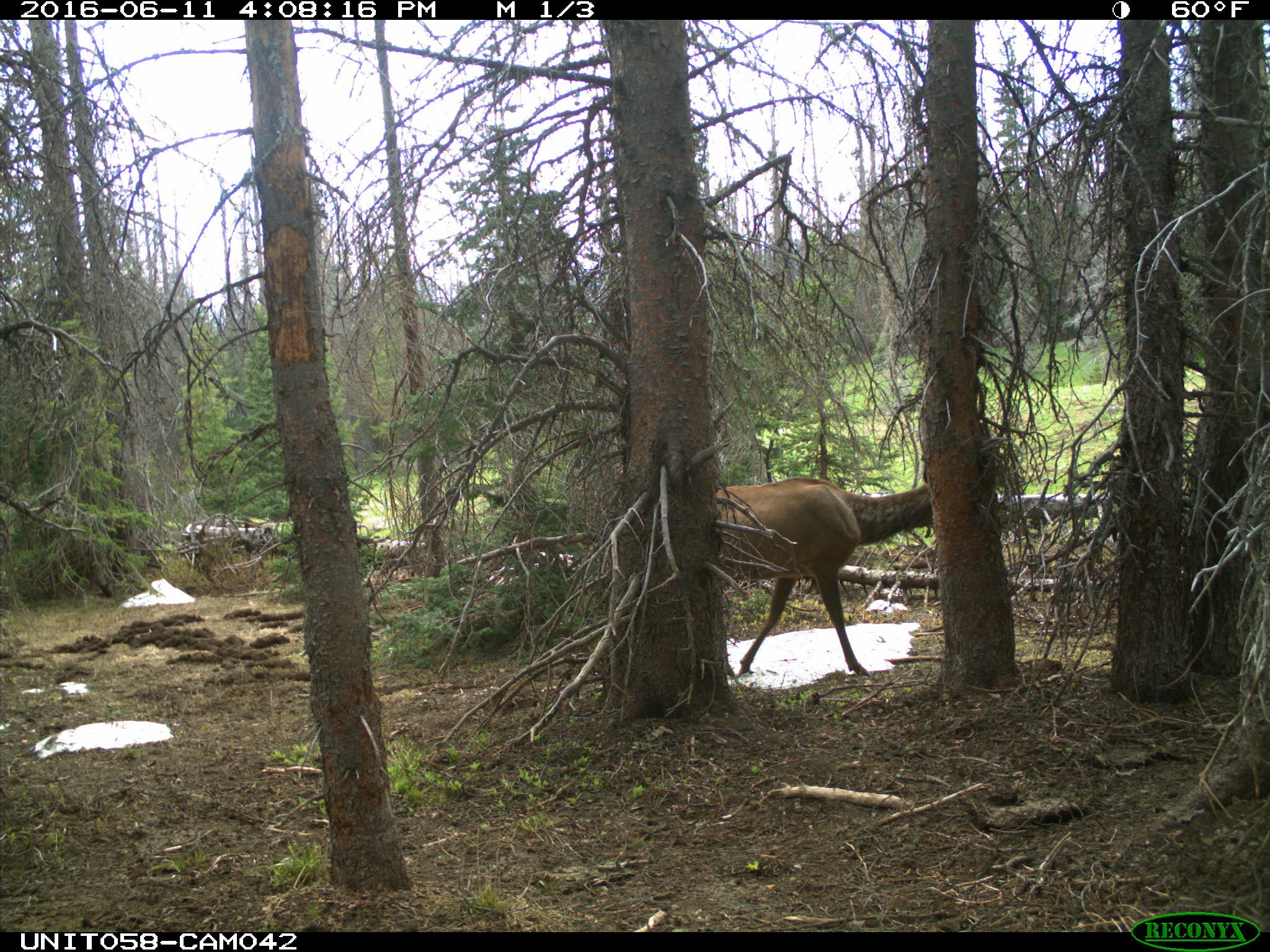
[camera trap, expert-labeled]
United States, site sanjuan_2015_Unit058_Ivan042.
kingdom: Animalia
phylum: Chordata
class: Mammalia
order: Artiodactyla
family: Cervidae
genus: Cervus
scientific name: Cervus elaphus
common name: red deer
Cervus elaphus (red deer).